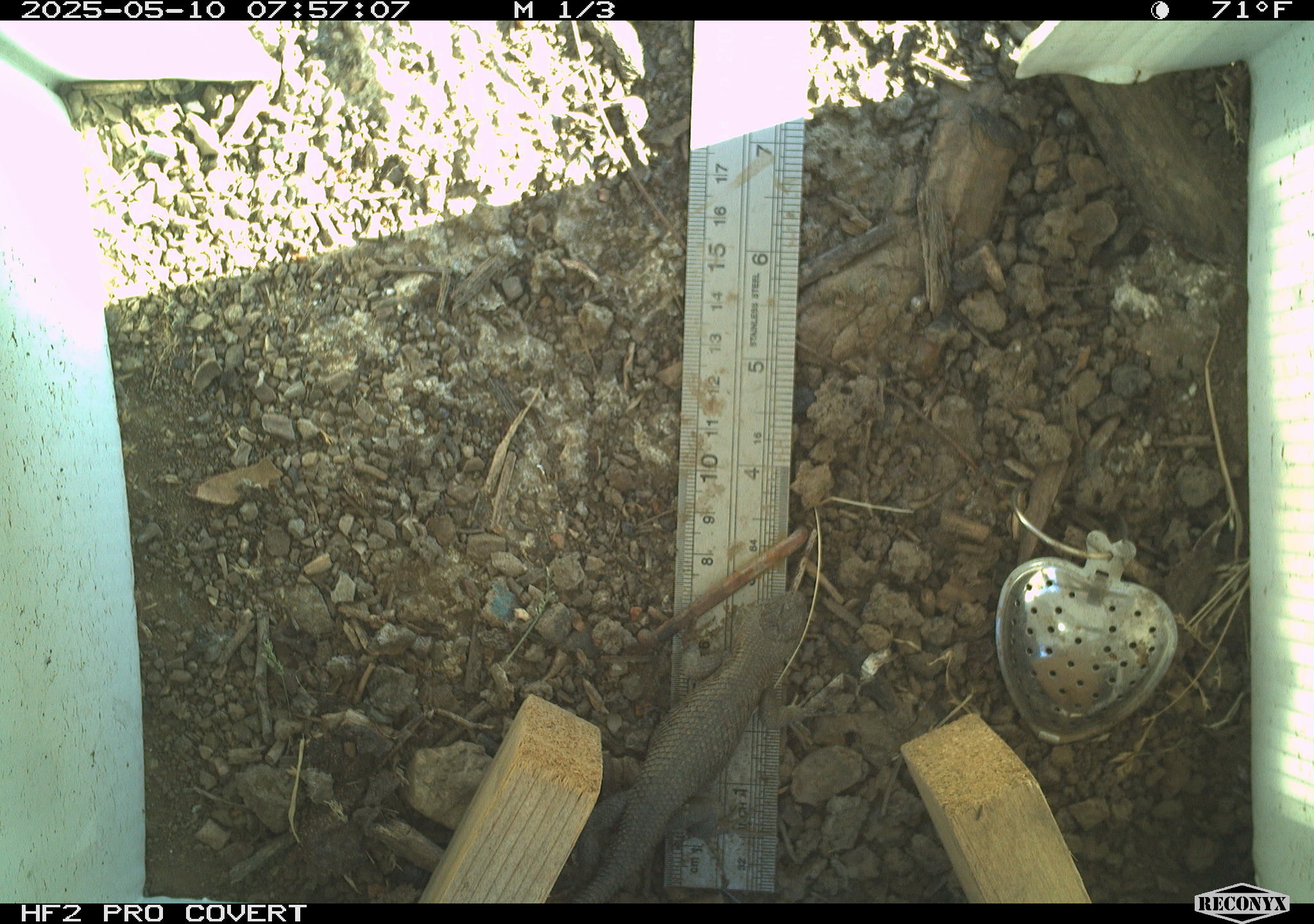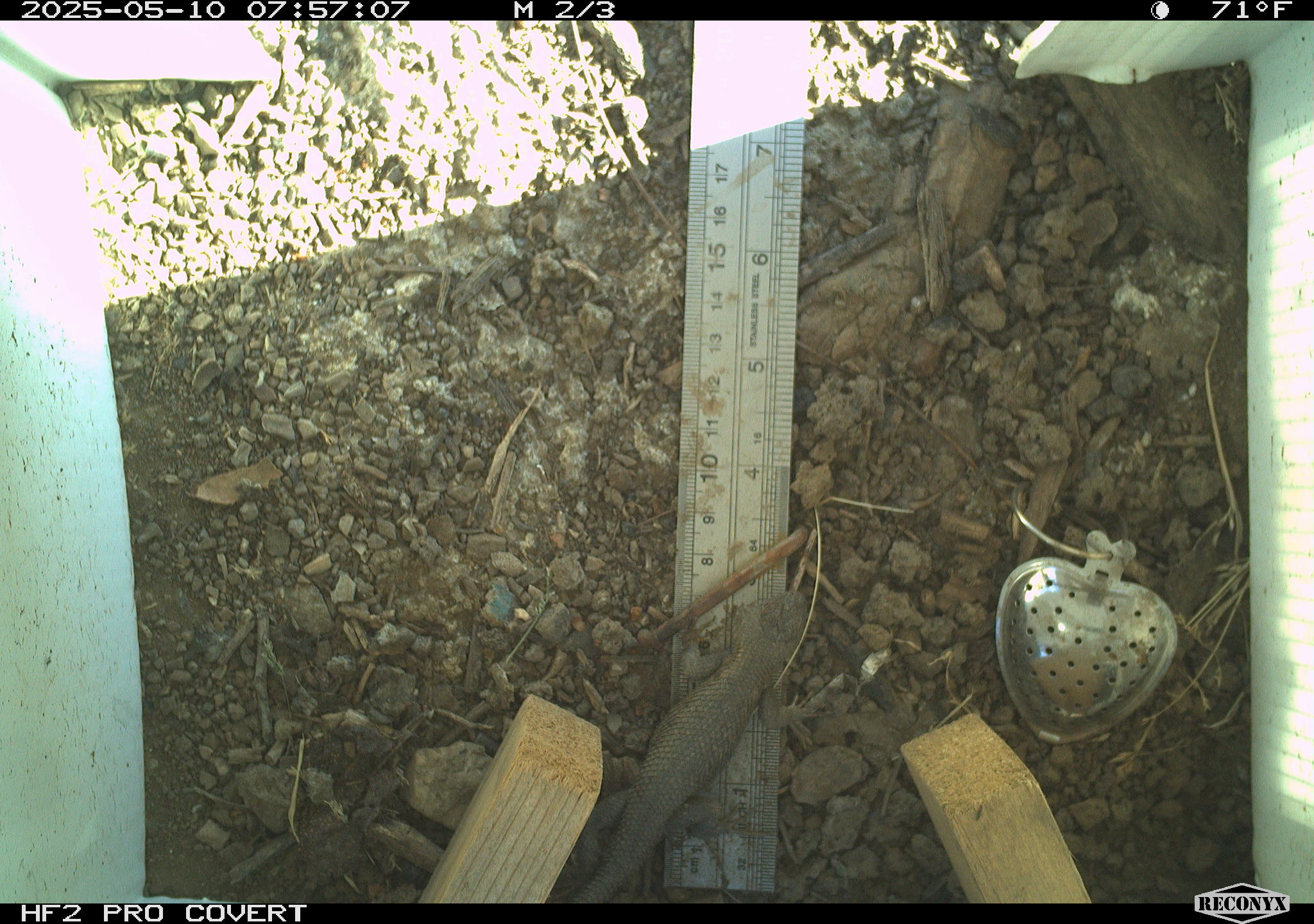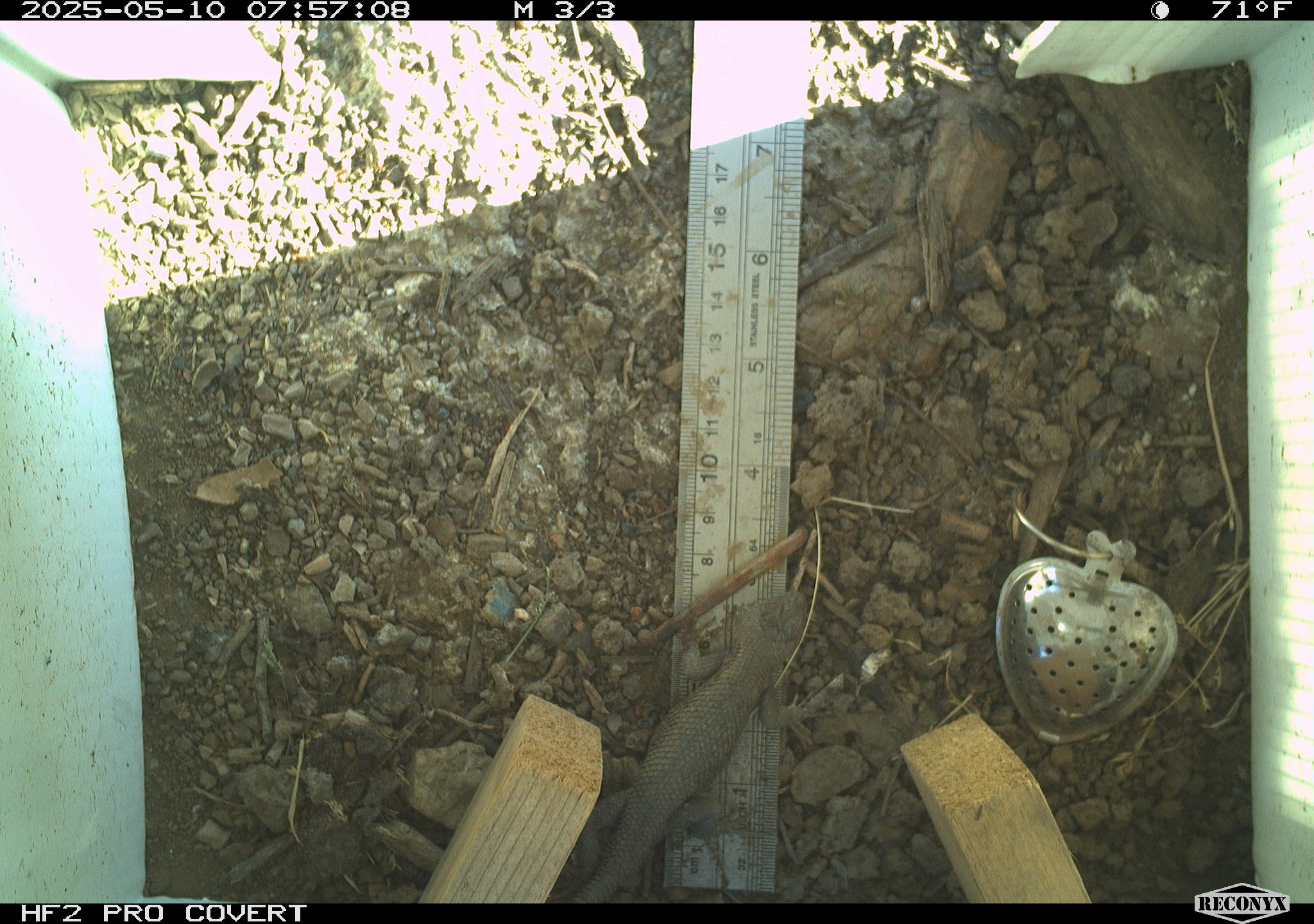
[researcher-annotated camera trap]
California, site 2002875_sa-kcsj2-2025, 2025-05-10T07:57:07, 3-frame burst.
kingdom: Animalia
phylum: Chordata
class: Reptilia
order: Squamata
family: Phrynosomatidae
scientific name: Phrynosomatidae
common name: north american spiny lizards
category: sceloporus/uta species